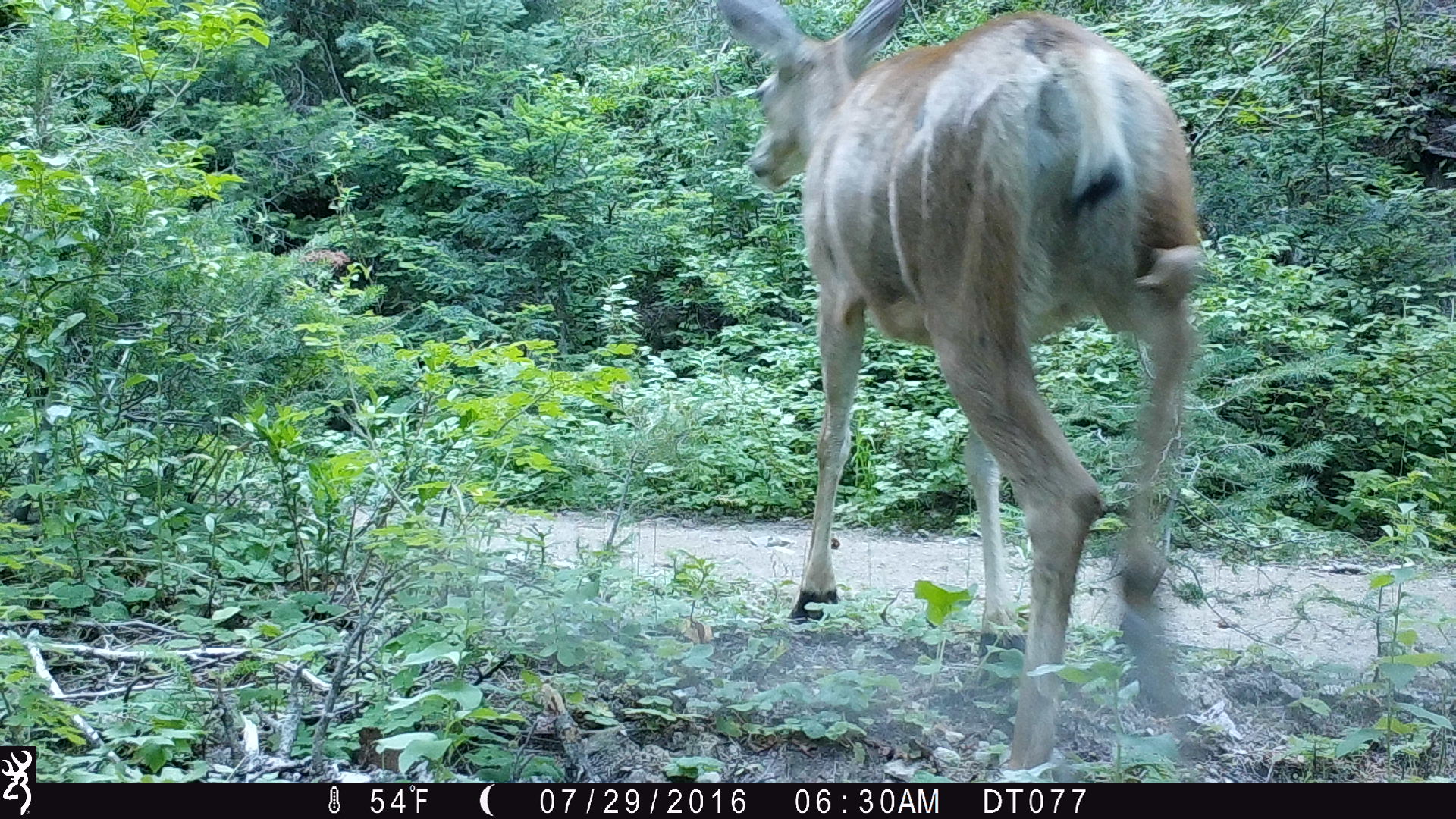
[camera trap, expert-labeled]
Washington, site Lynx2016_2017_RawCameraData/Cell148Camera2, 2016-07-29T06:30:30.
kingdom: Animalia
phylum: Chordata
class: Mammalia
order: Artiodactyla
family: Cervidae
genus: Odocoileus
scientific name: Odocoileus hemionus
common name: mule deer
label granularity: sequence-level